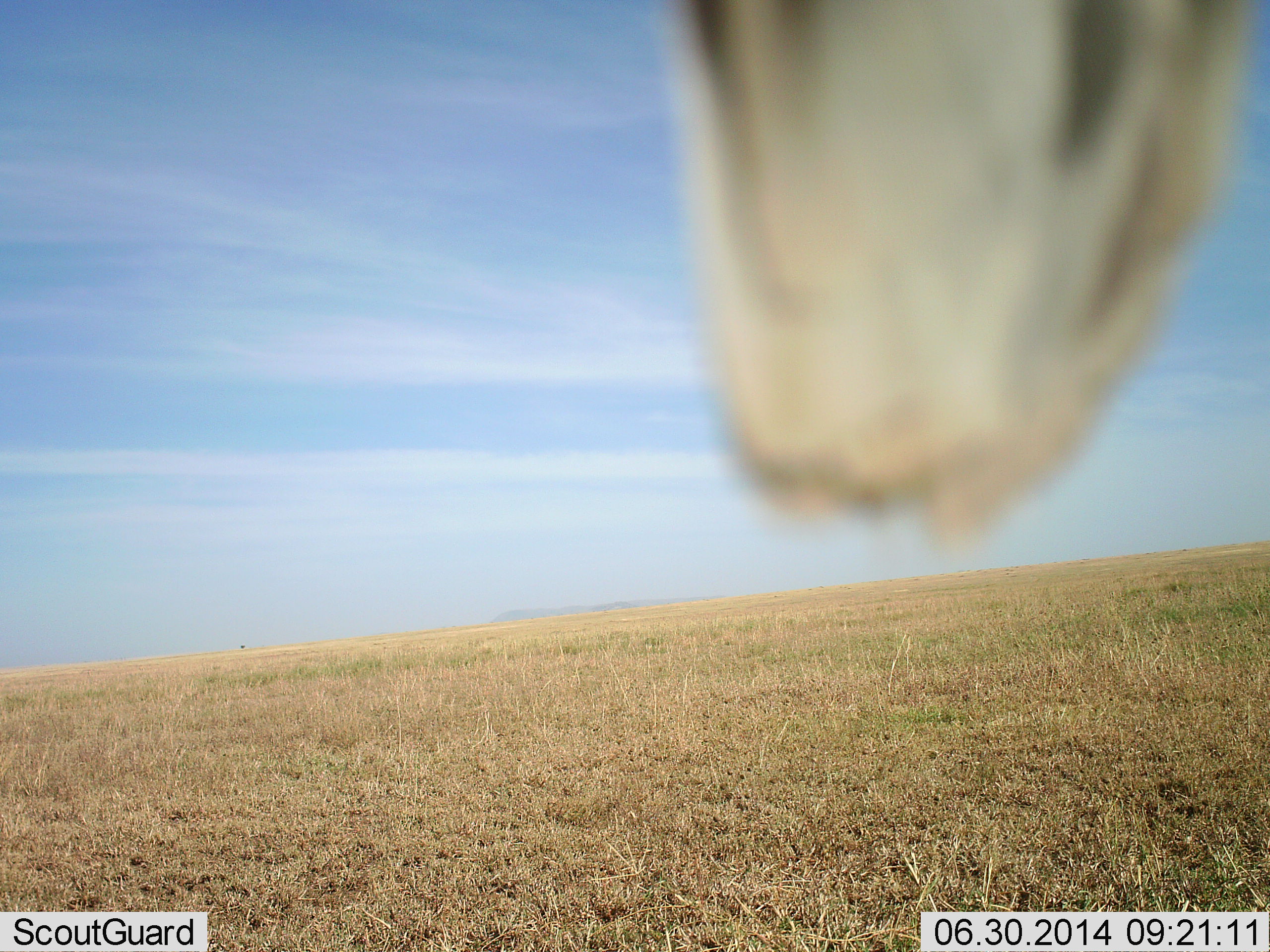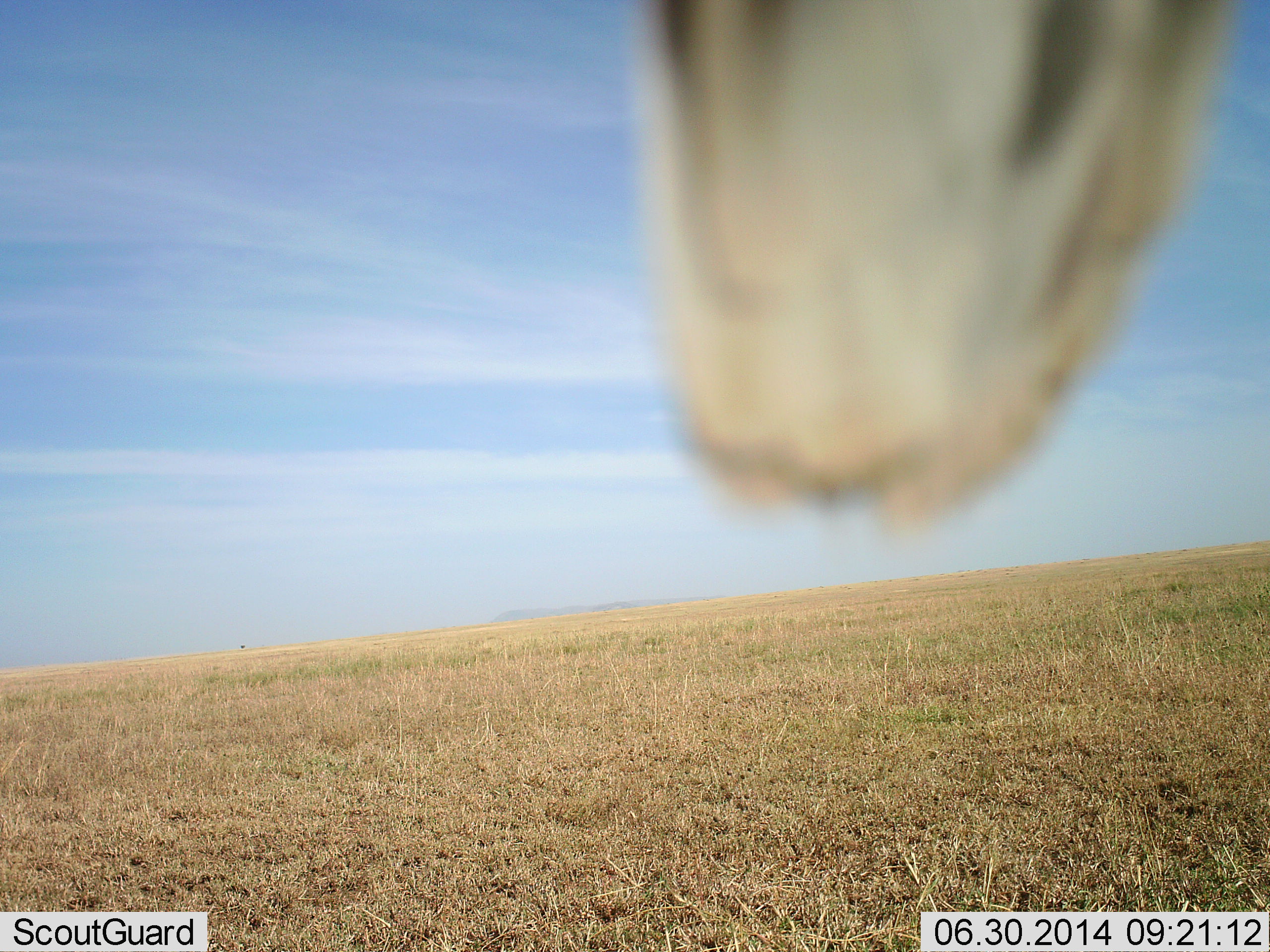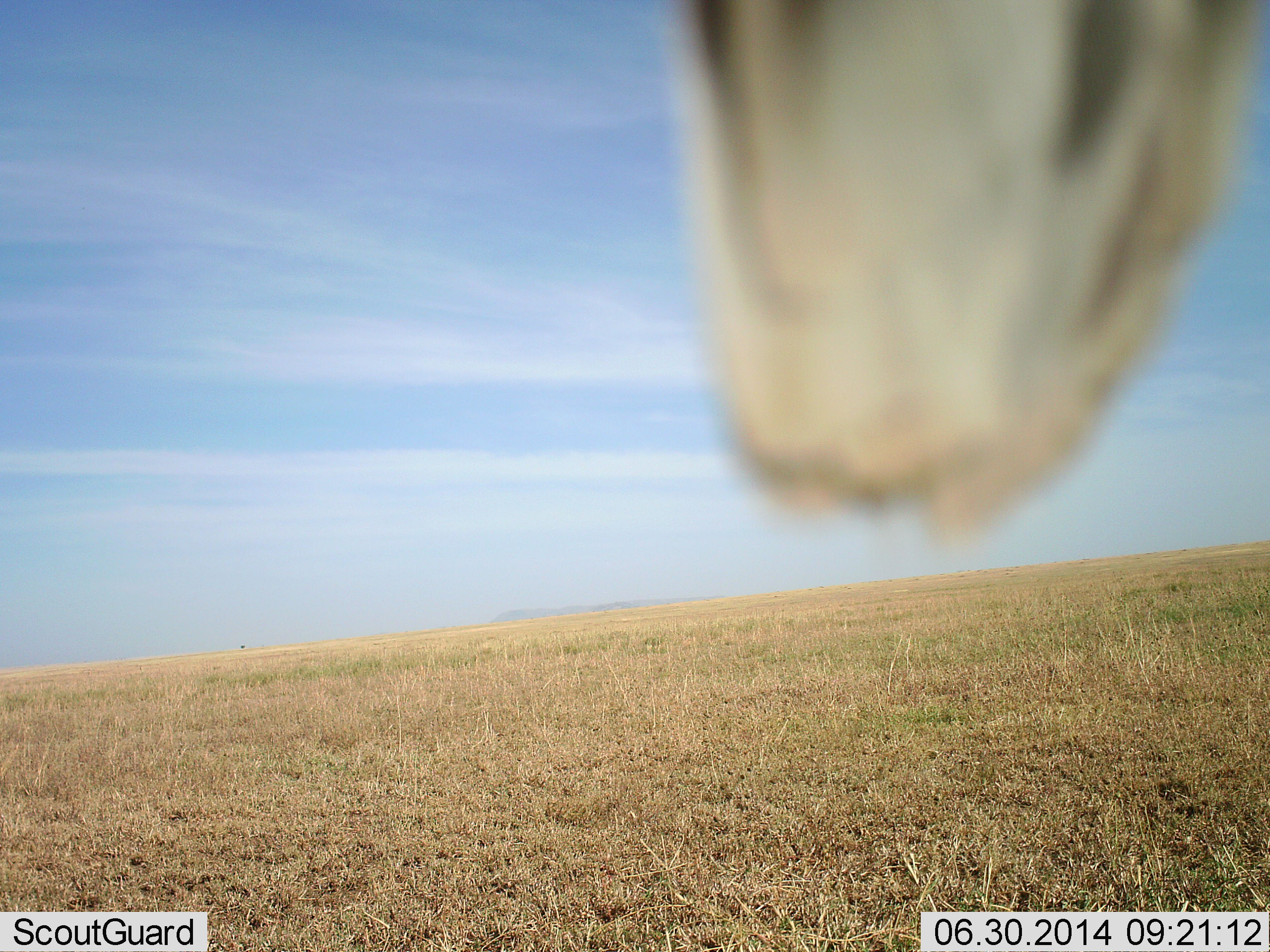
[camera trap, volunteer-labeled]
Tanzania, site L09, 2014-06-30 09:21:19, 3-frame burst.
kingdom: Animalia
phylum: Chordata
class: Aves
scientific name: Aves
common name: bird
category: otherbird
Otherbird (bird) (Aves), count 1. Behavior (volunteer vote fractions): standing 17%, resting 83%, moving 0%, interacting 0%. Young present (vote fraction): 0%. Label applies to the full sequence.